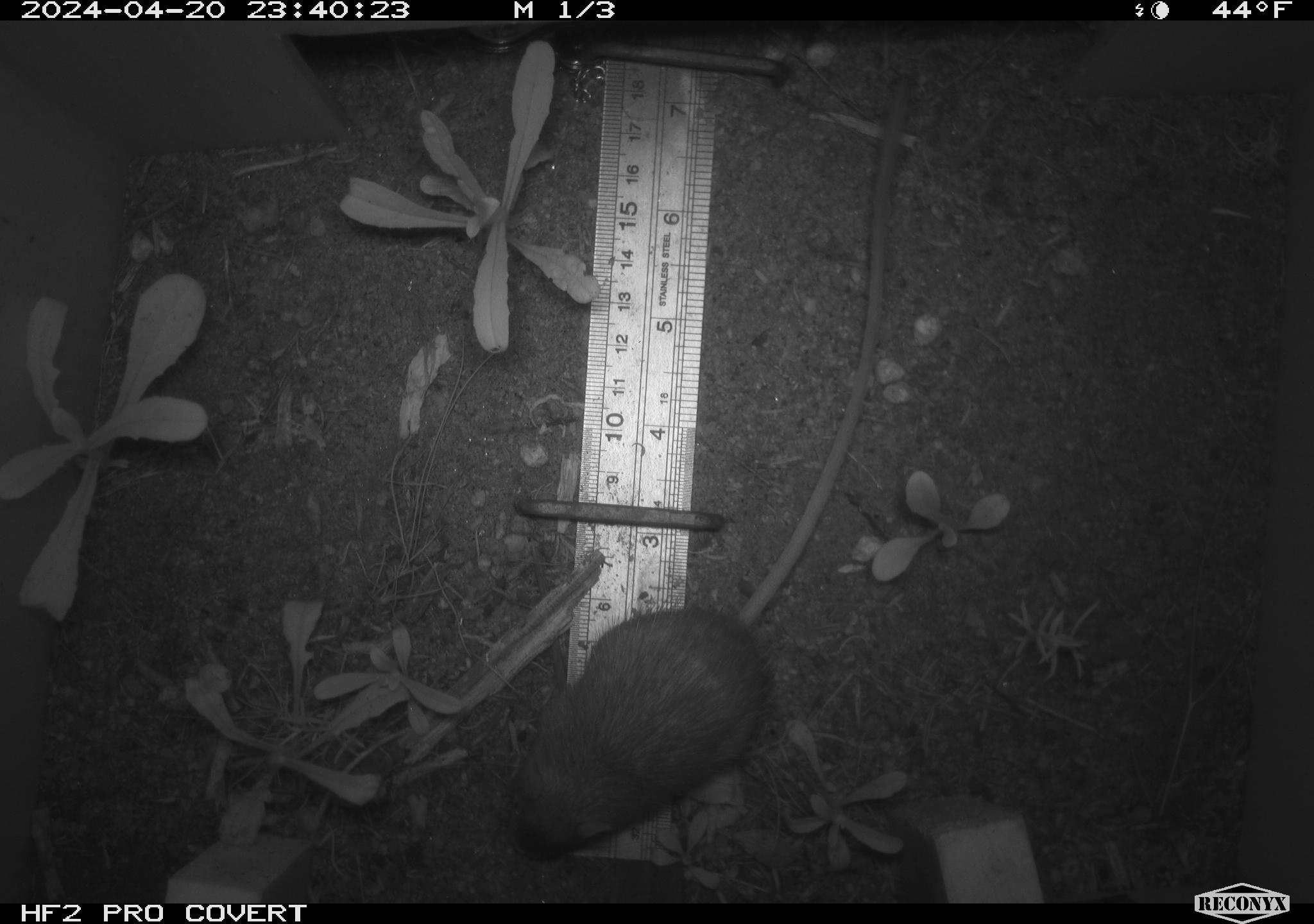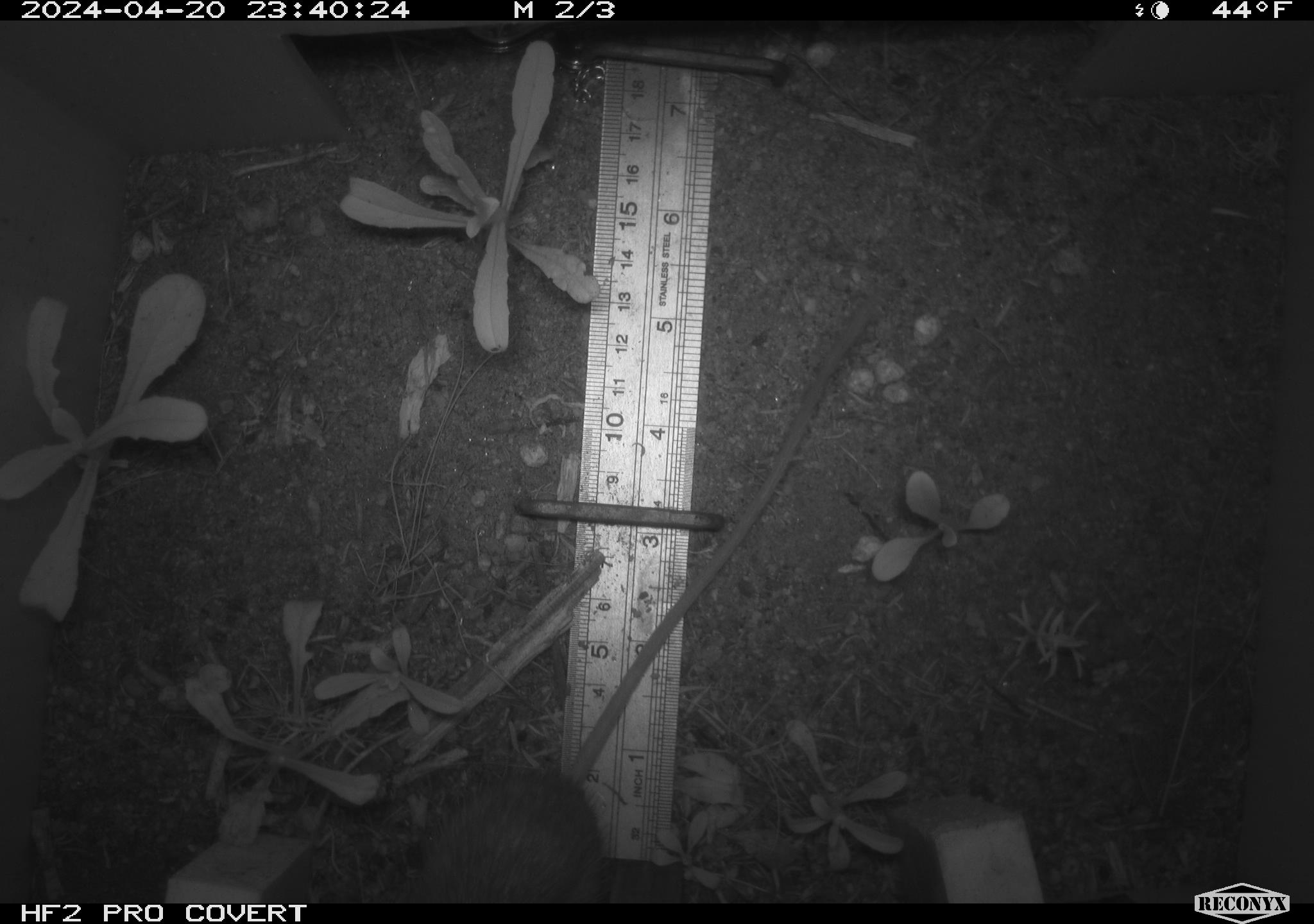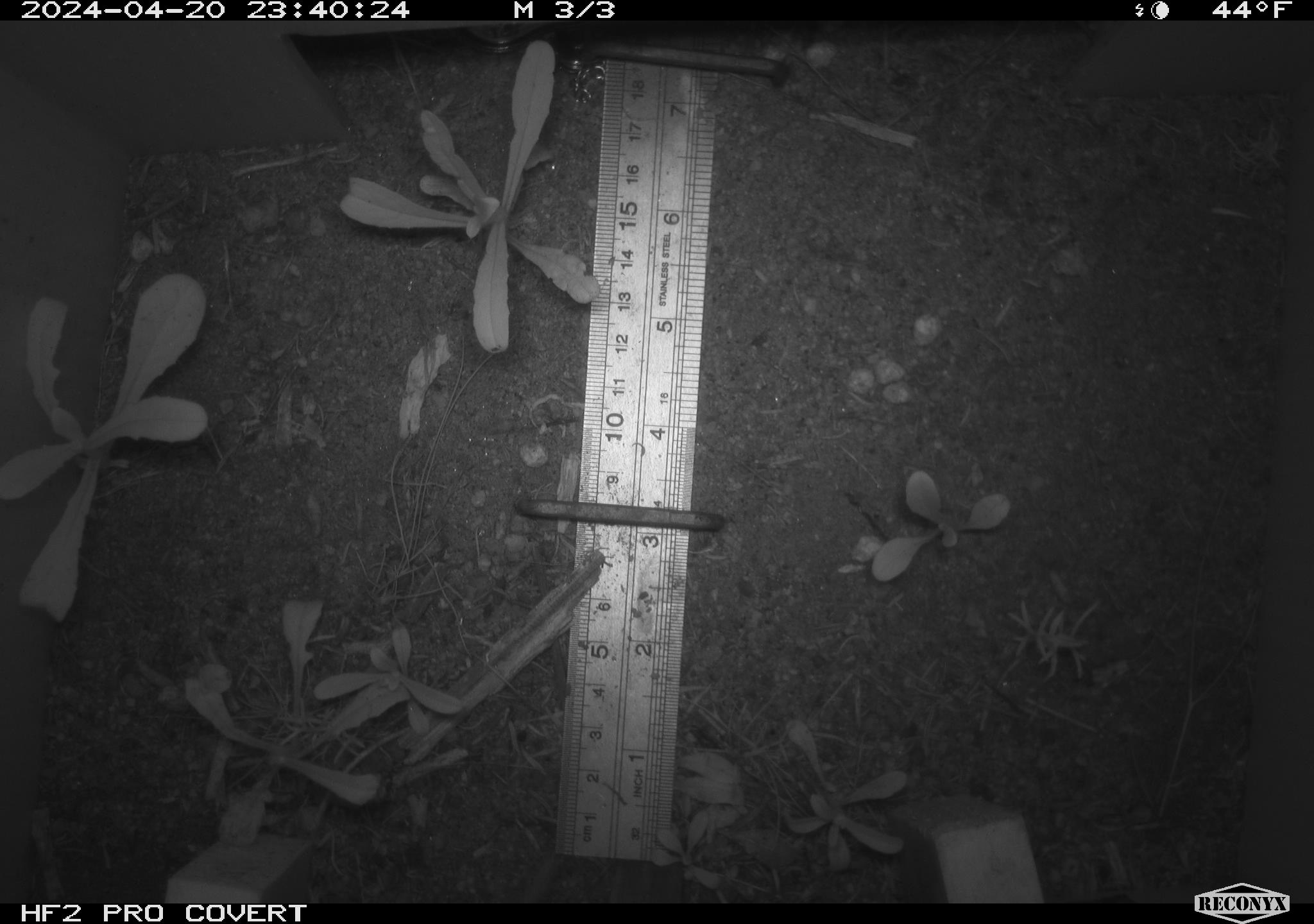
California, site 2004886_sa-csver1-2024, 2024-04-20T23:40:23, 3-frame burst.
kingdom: Animalia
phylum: Chordata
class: Mammalia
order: Rodentia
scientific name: Rodentia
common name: rodent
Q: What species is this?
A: Rodent (Rodentia).